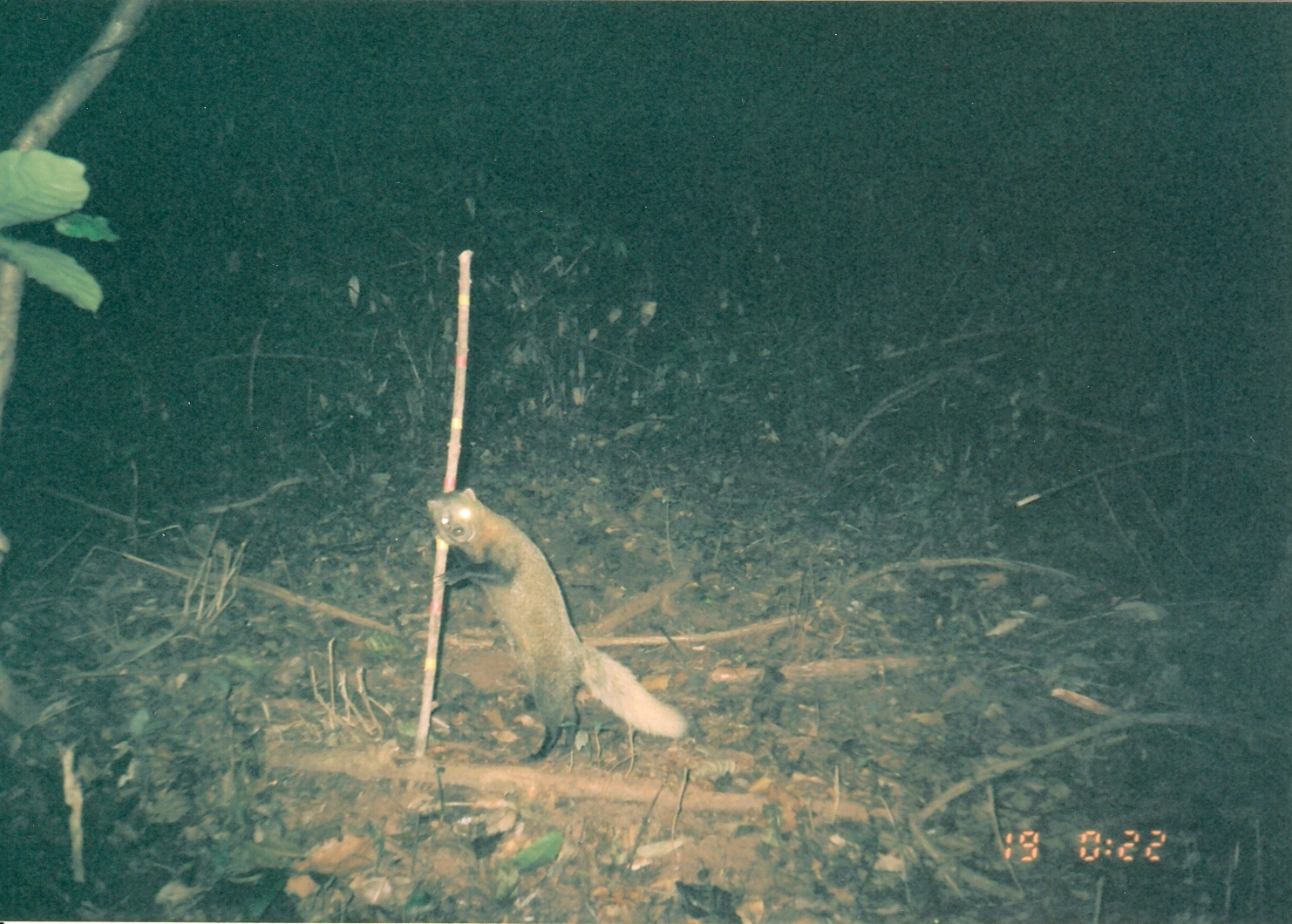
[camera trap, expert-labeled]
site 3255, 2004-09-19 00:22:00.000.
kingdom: Animalia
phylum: Chordata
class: Mammalia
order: Carnivora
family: Herpestidae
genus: Bdeogale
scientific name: Bdeogale jacksoni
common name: jackson's mongoose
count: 1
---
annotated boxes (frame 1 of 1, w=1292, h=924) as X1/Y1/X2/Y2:
bdeogale jacksoni: 423/488/688/763